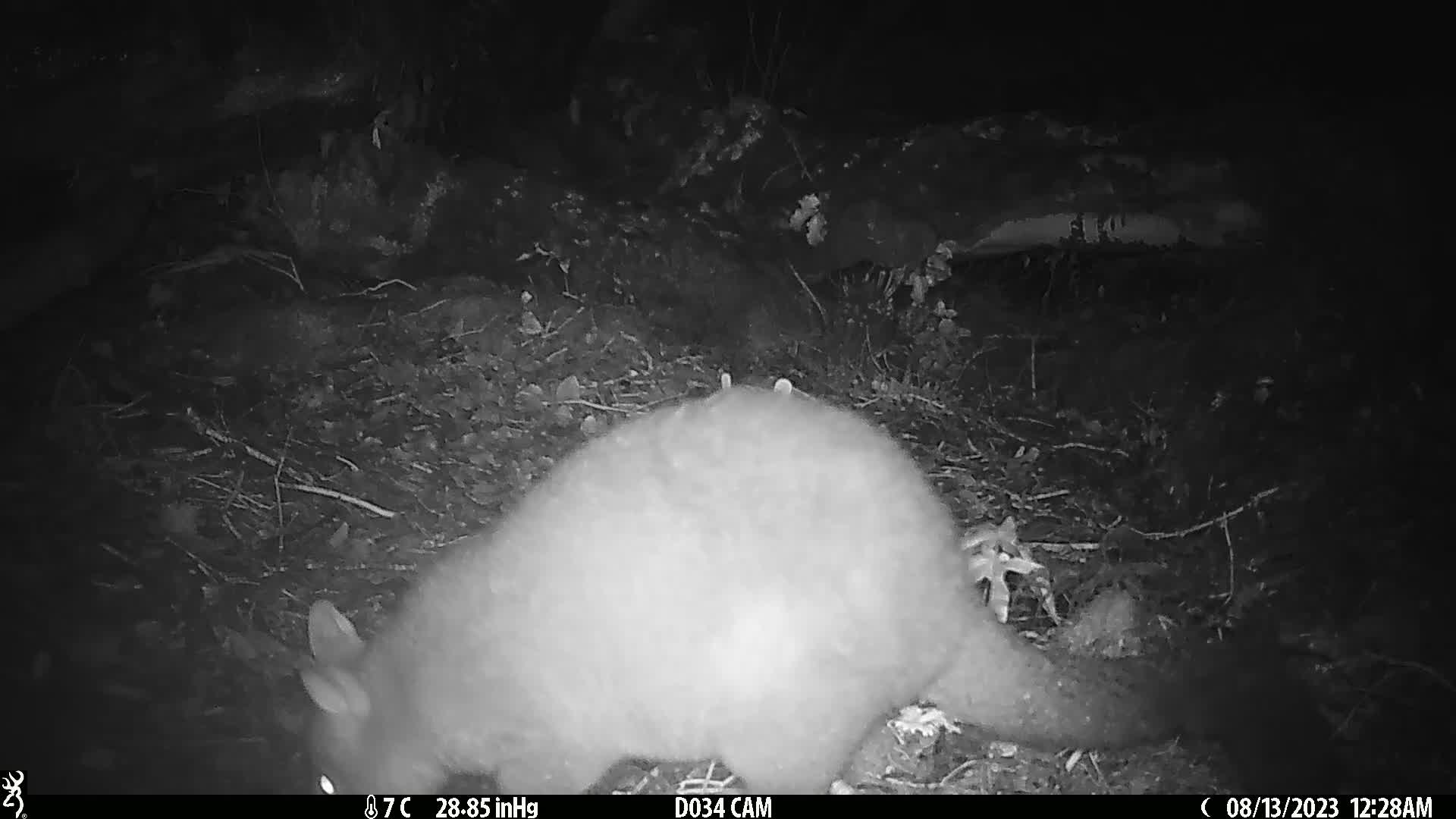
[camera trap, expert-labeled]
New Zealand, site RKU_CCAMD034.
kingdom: Animalia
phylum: Chordata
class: Mammalia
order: Diprotodontia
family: Phalangeridae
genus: Trichosurus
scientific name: Trichosurus vulpecula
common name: common brushtail possum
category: possum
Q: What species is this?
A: Possum (common brushtail possum) (Trichosurus vulpecula).